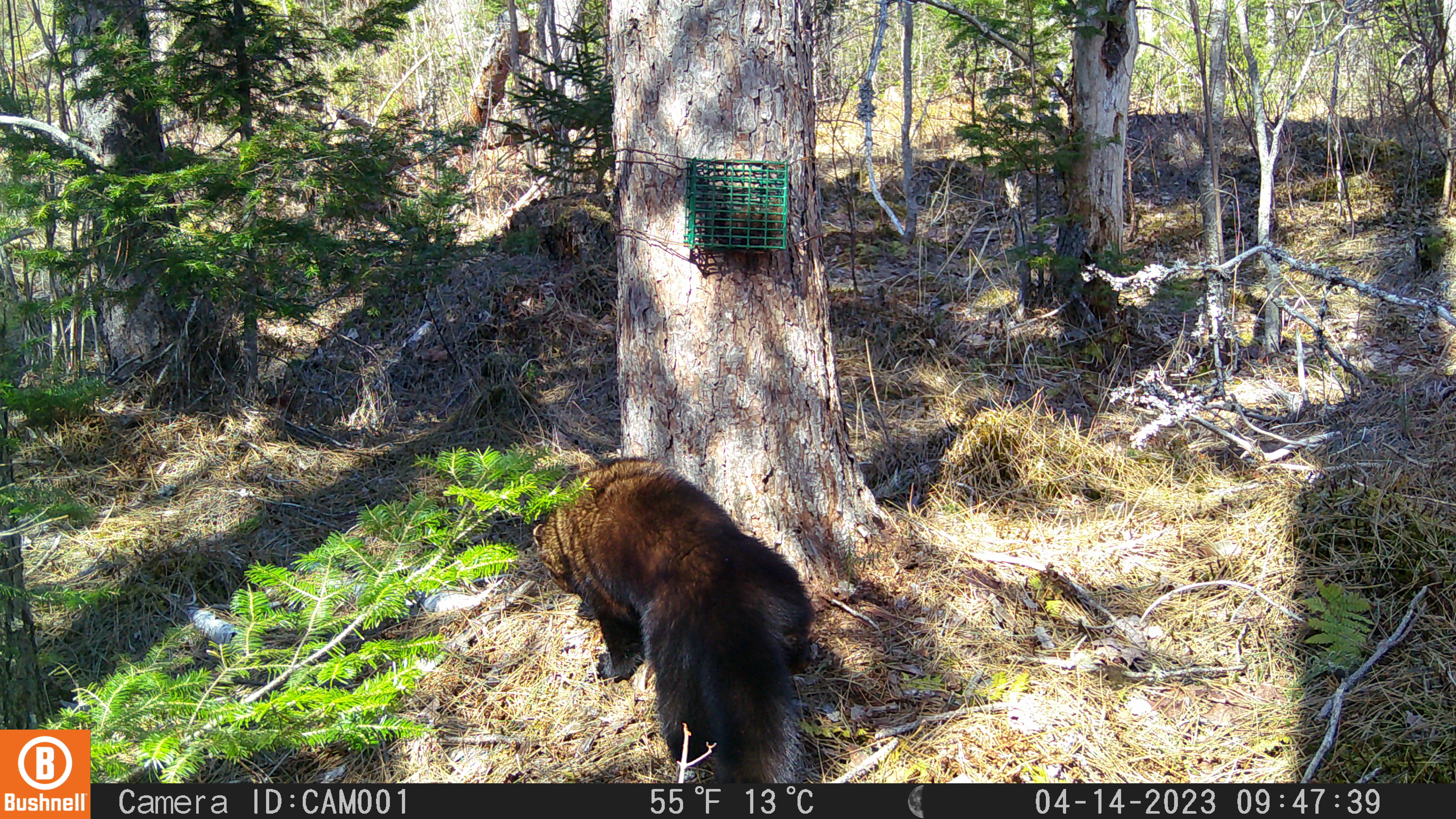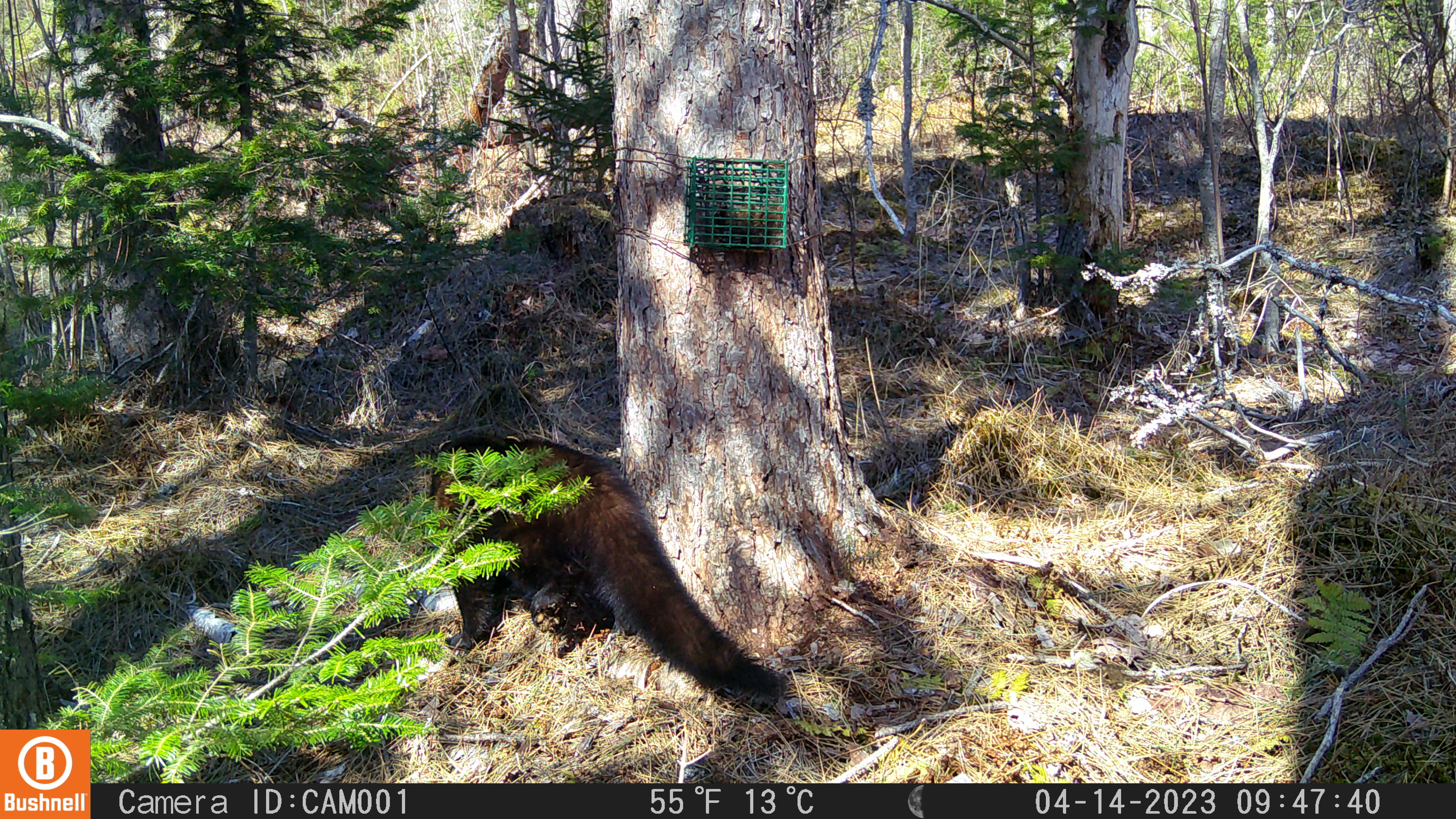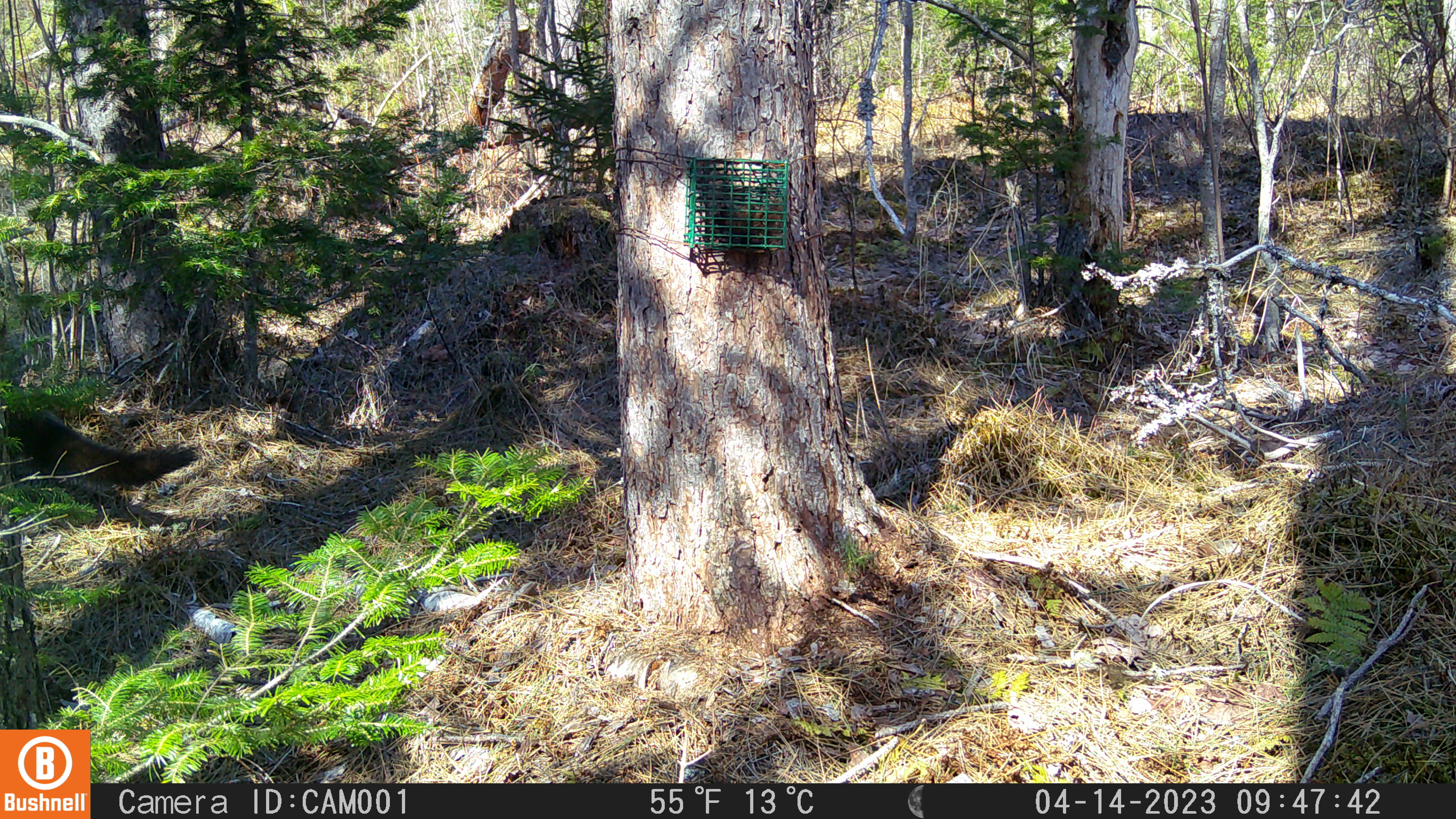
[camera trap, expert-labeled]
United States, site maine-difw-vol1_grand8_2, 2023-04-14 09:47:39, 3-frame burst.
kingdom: Animalia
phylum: Chordata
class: Mammalia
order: Carnivora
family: Mustelidae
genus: Pekania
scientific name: Pekania pennanti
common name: fisher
Fisher (Pekania pennanti).